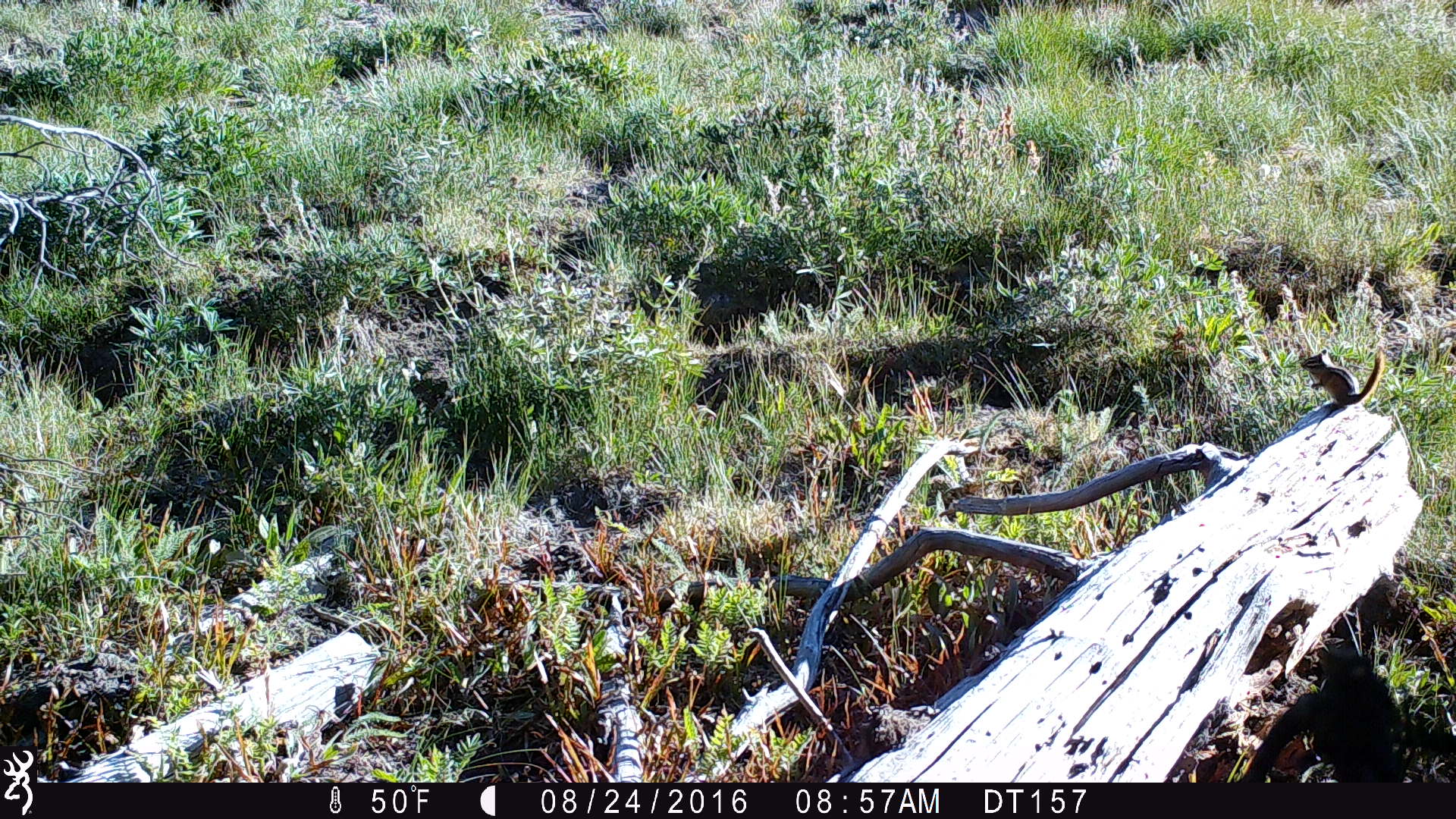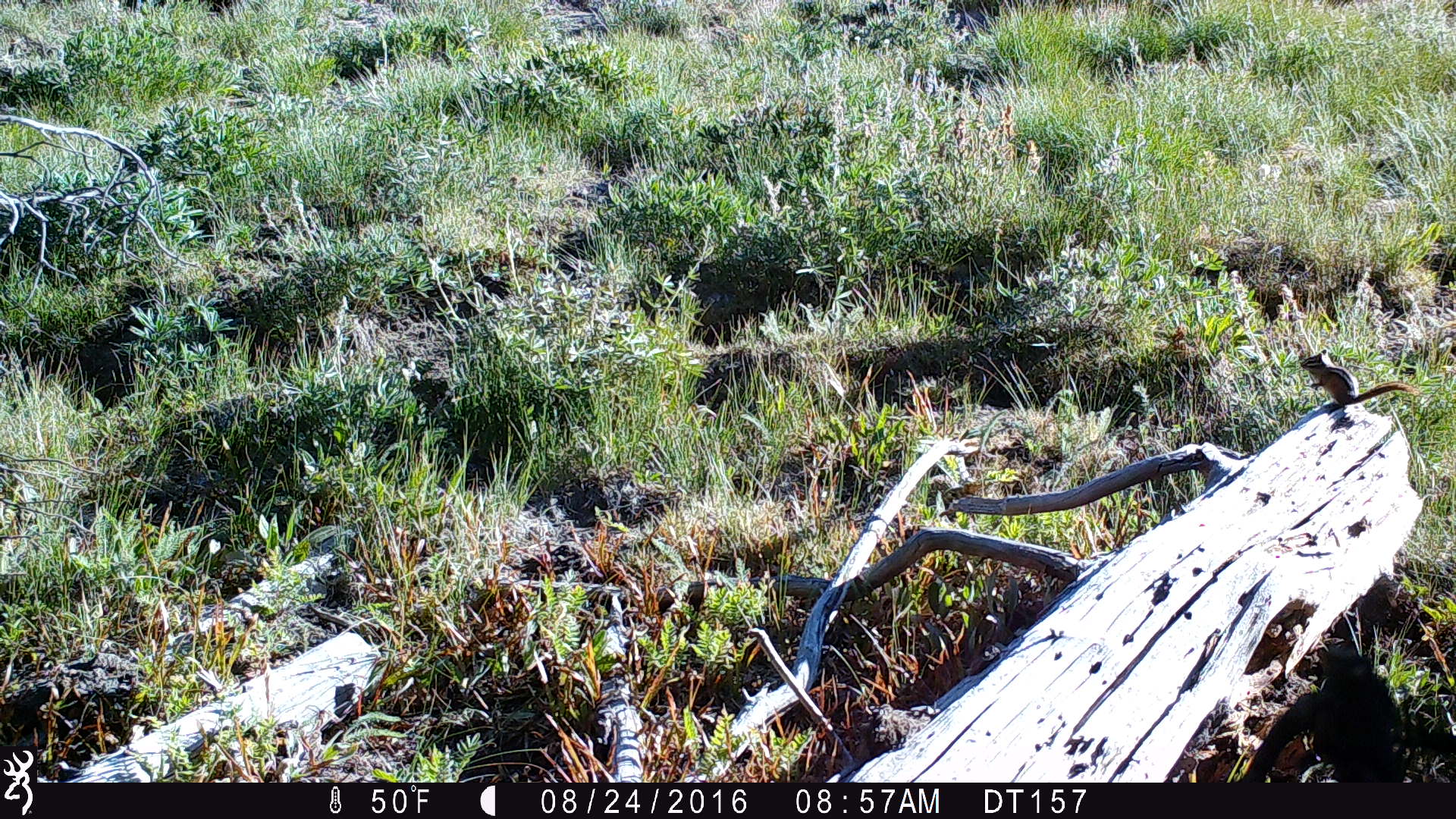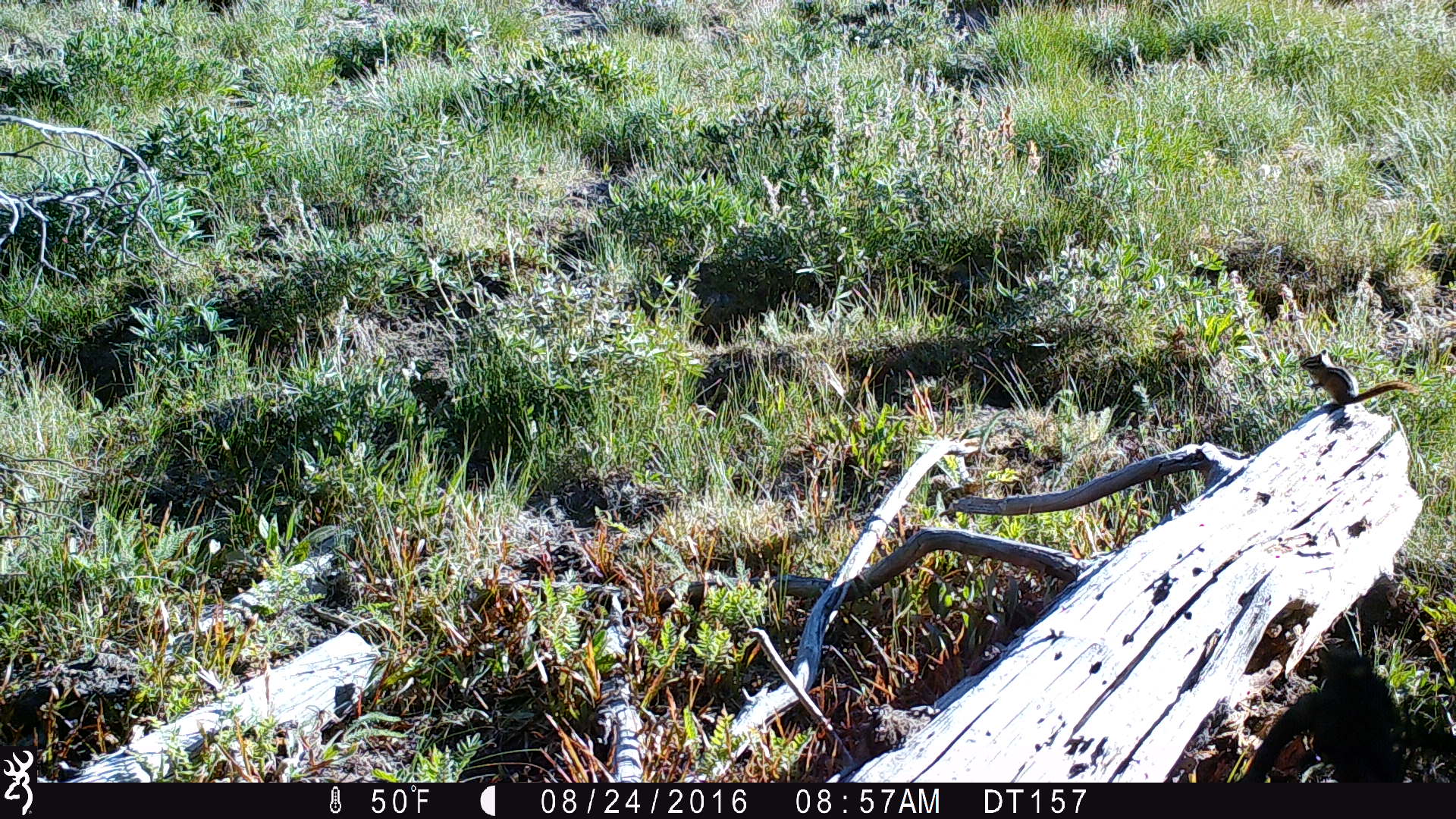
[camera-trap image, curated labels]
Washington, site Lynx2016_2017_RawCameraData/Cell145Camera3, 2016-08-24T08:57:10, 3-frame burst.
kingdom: Animalia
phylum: Chordata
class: Mammalia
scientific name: Mammalia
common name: small mammal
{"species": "small mammal (Mammalia)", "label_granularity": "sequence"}